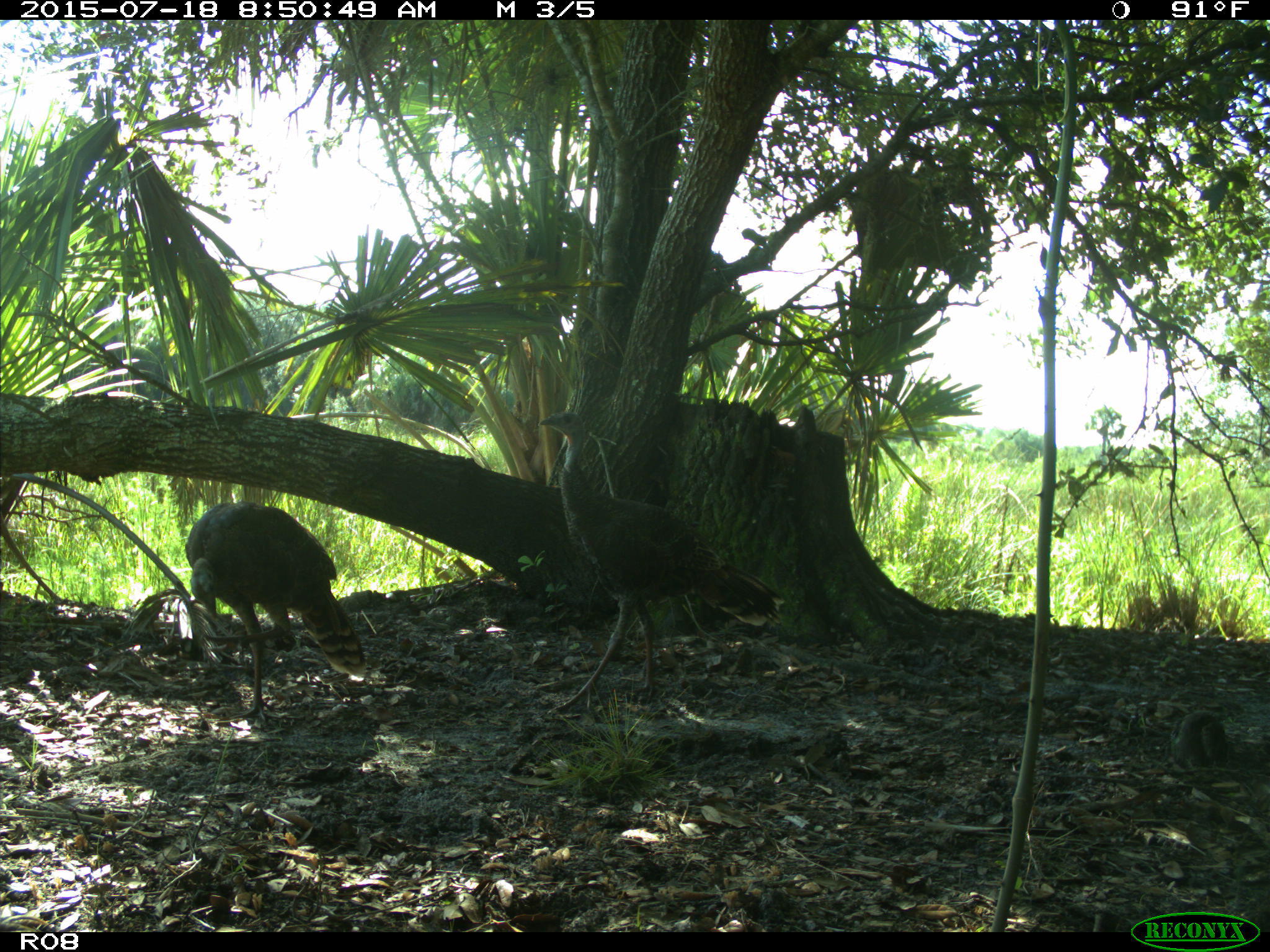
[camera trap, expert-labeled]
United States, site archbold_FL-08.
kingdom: Animalia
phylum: Chordata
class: Aves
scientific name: Aves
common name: birds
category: unidentified bird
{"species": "unidentified bird (birds) (Aves)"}